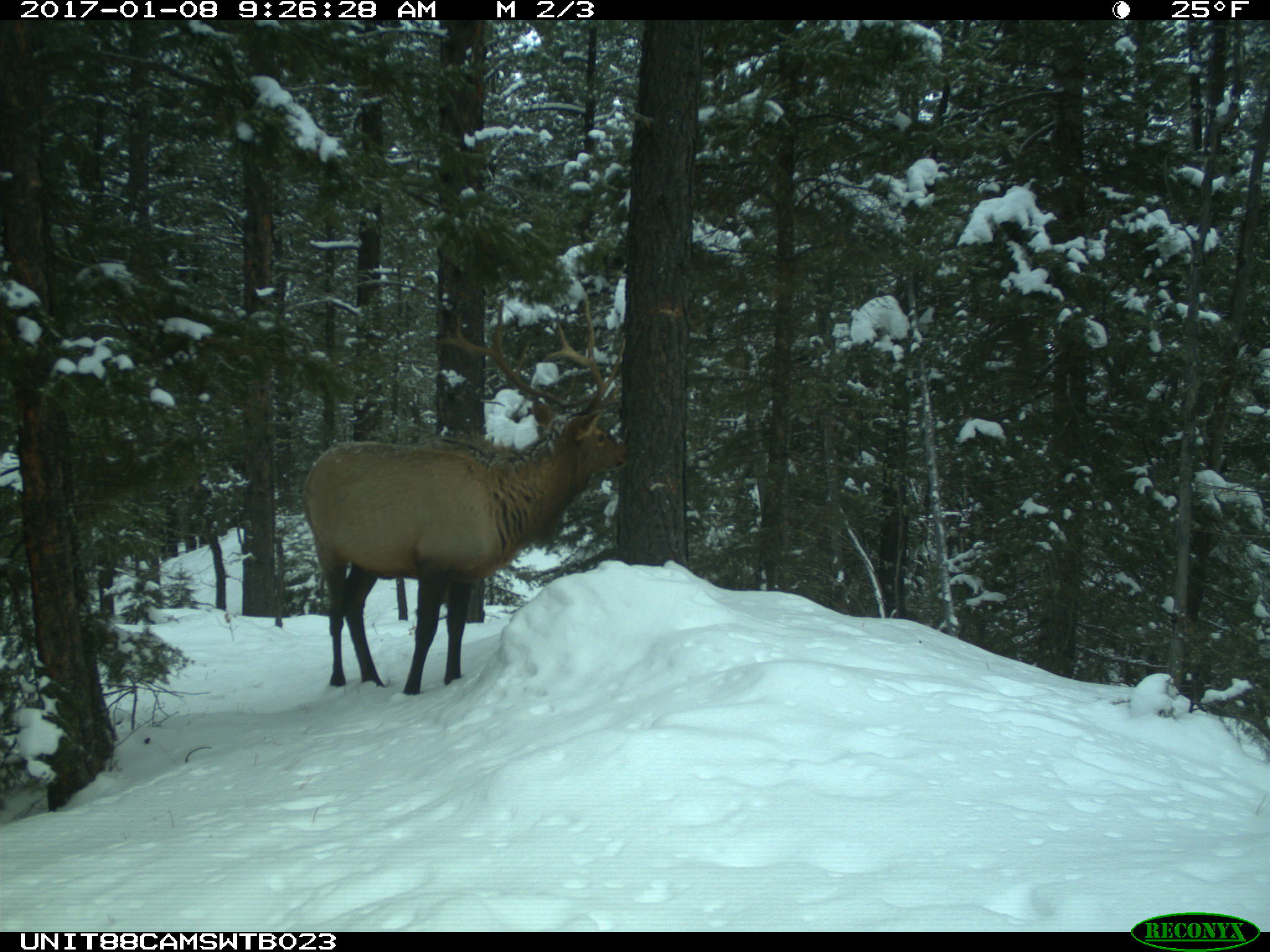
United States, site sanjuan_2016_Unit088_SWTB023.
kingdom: Animalia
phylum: Chordata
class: Mammalia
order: Artiodactyla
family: Cervidae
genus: Cervus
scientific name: Cervus elaphus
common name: red deer